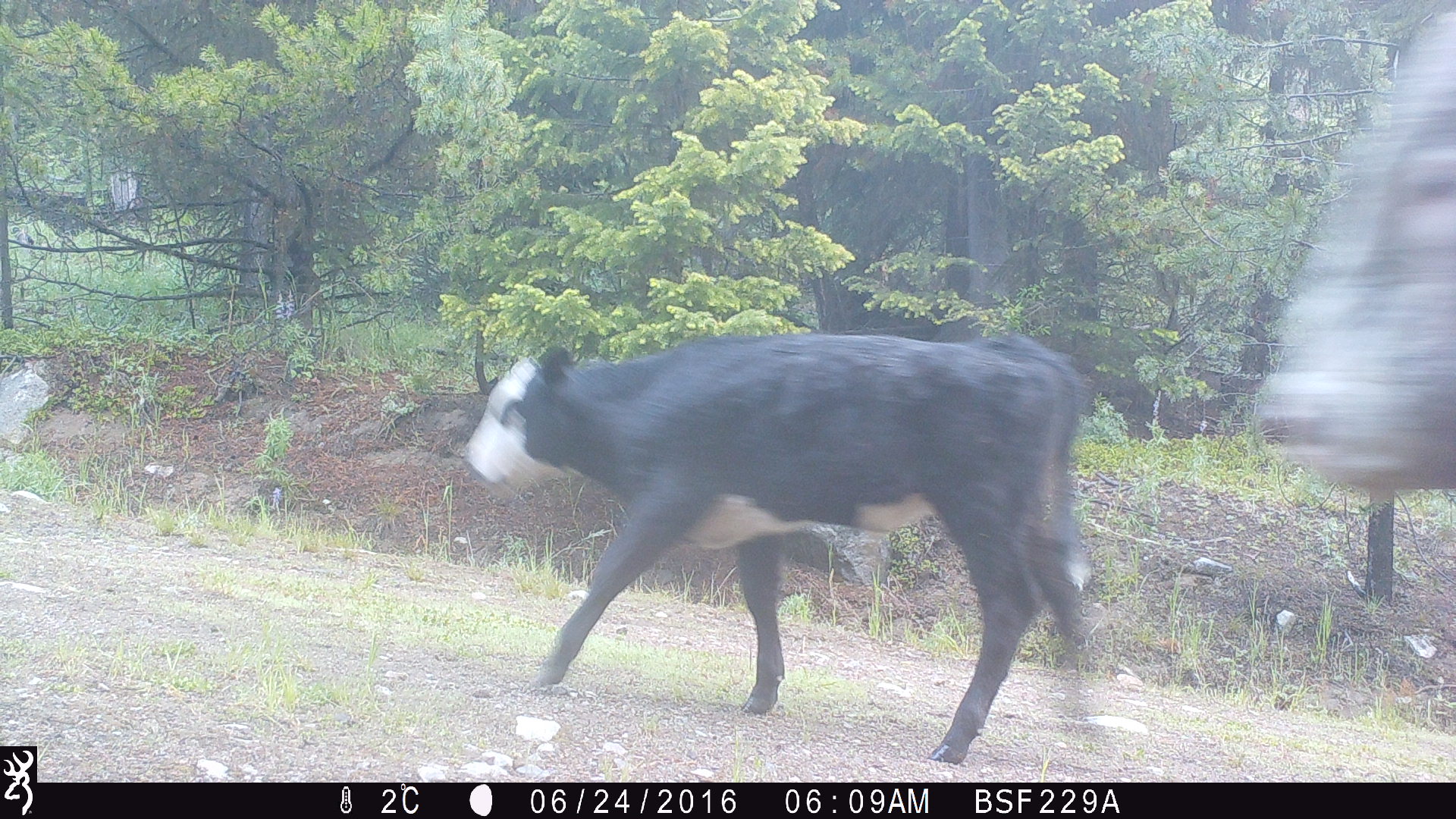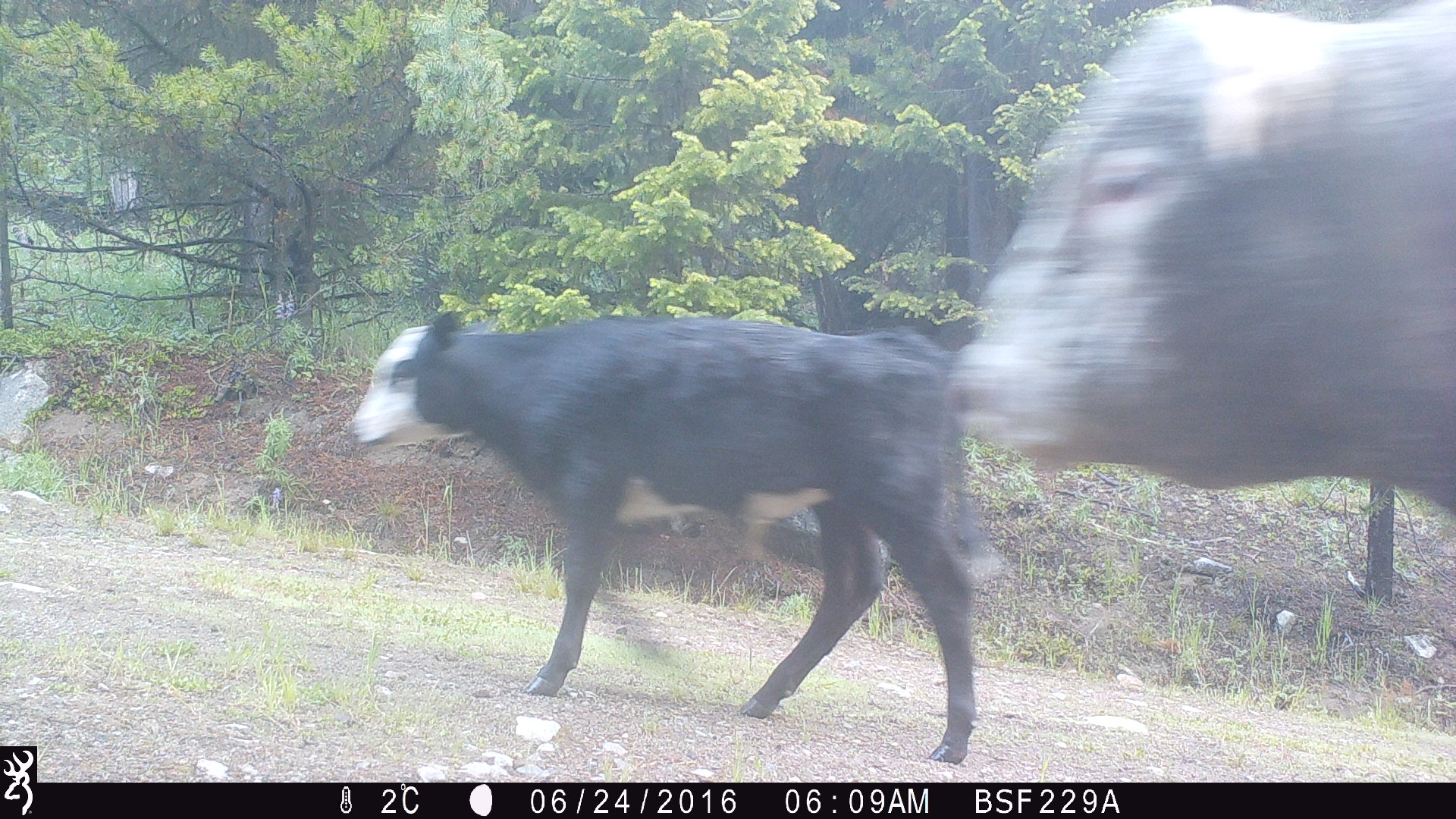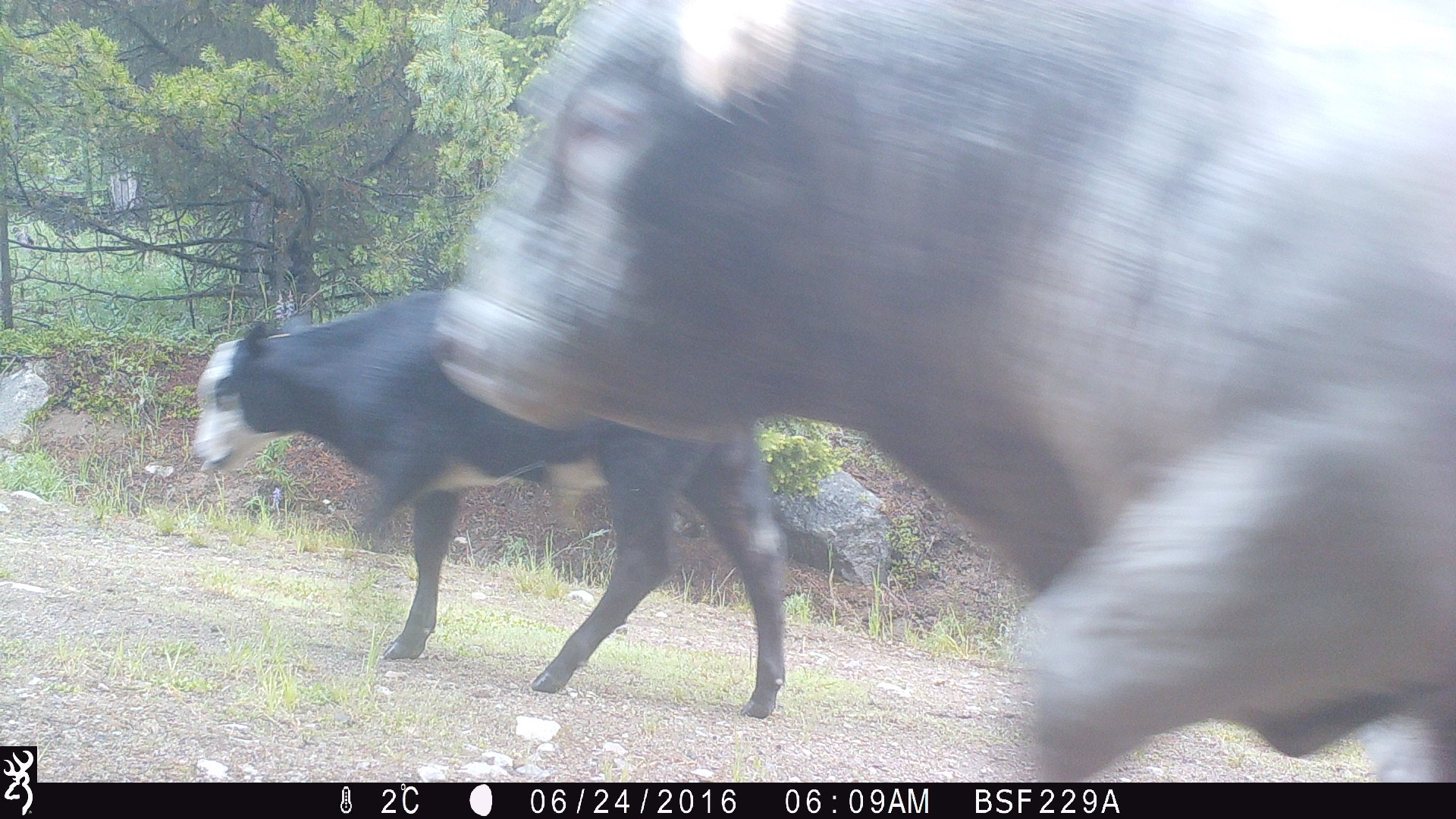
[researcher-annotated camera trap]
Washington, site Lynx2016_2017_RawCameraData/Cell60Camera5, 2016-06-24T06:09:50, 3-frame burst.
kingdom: Animalia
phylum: Chordata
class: Mammalia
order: Artiodactyla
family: Bovidae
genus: Bos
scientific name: Bos taurus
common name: domestic cattle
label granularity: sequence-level